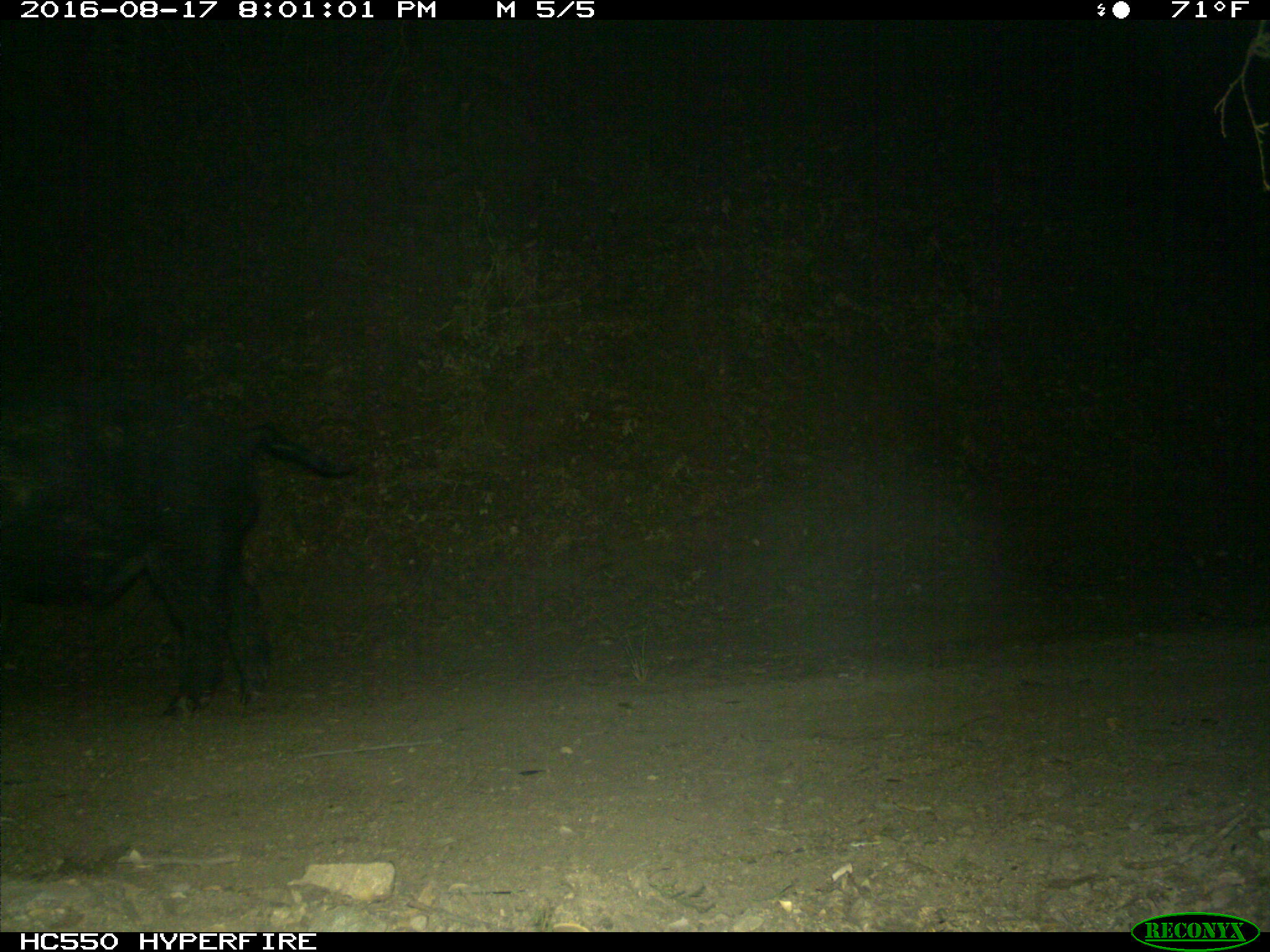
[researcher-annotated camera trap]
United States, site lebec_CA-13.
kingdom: Animalia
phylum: Chordata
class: Mammalia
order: Artiodactyla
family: Suidae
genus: Sus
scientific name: Sus scrofa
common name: wild boar